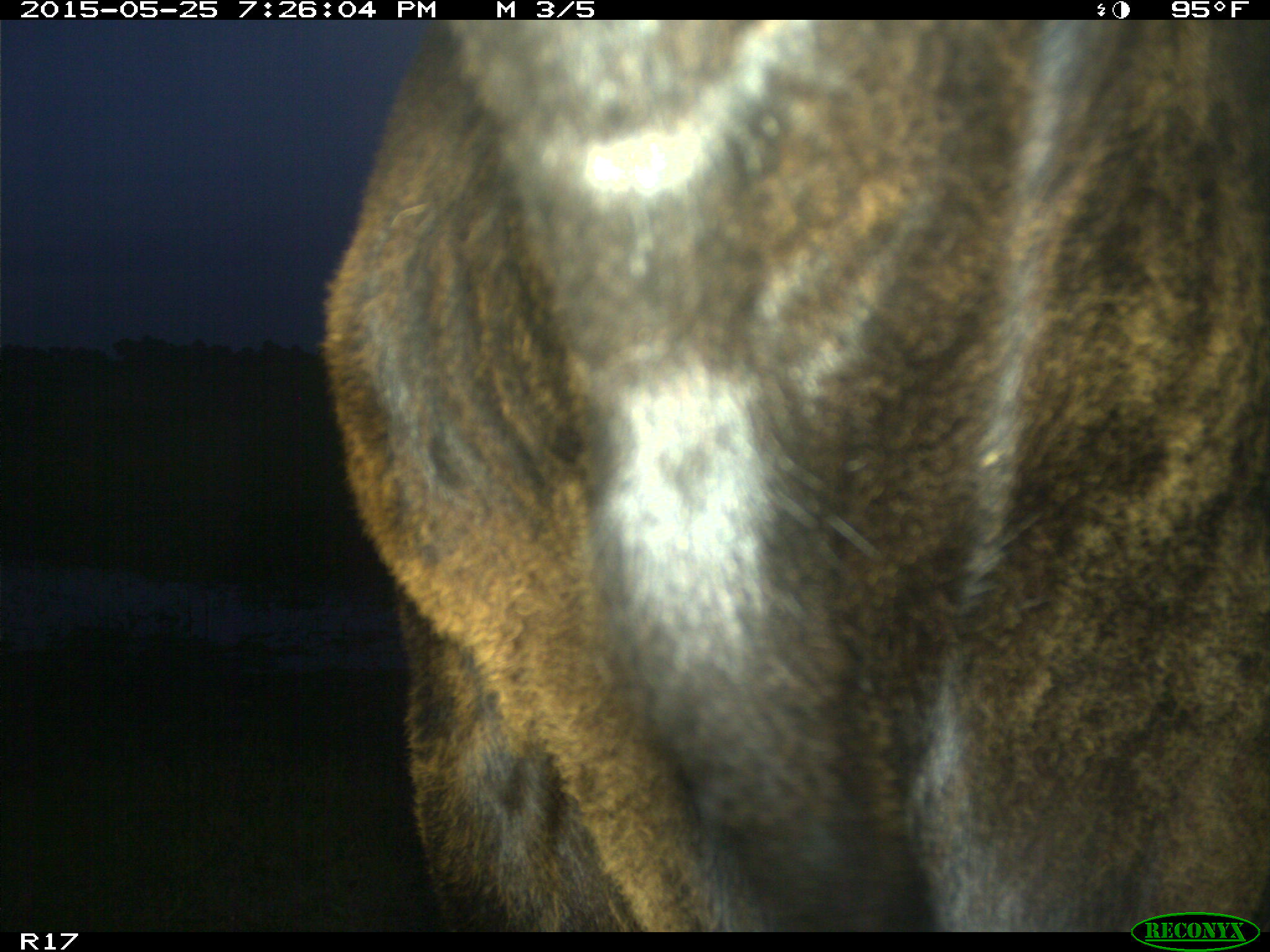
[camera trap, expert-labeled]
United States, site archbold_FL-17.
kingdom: Animalia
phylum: Chordata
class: Mammalia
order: Artiodactyla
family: Bovidae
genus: Bos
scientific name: Bos taurus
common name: domestic cow